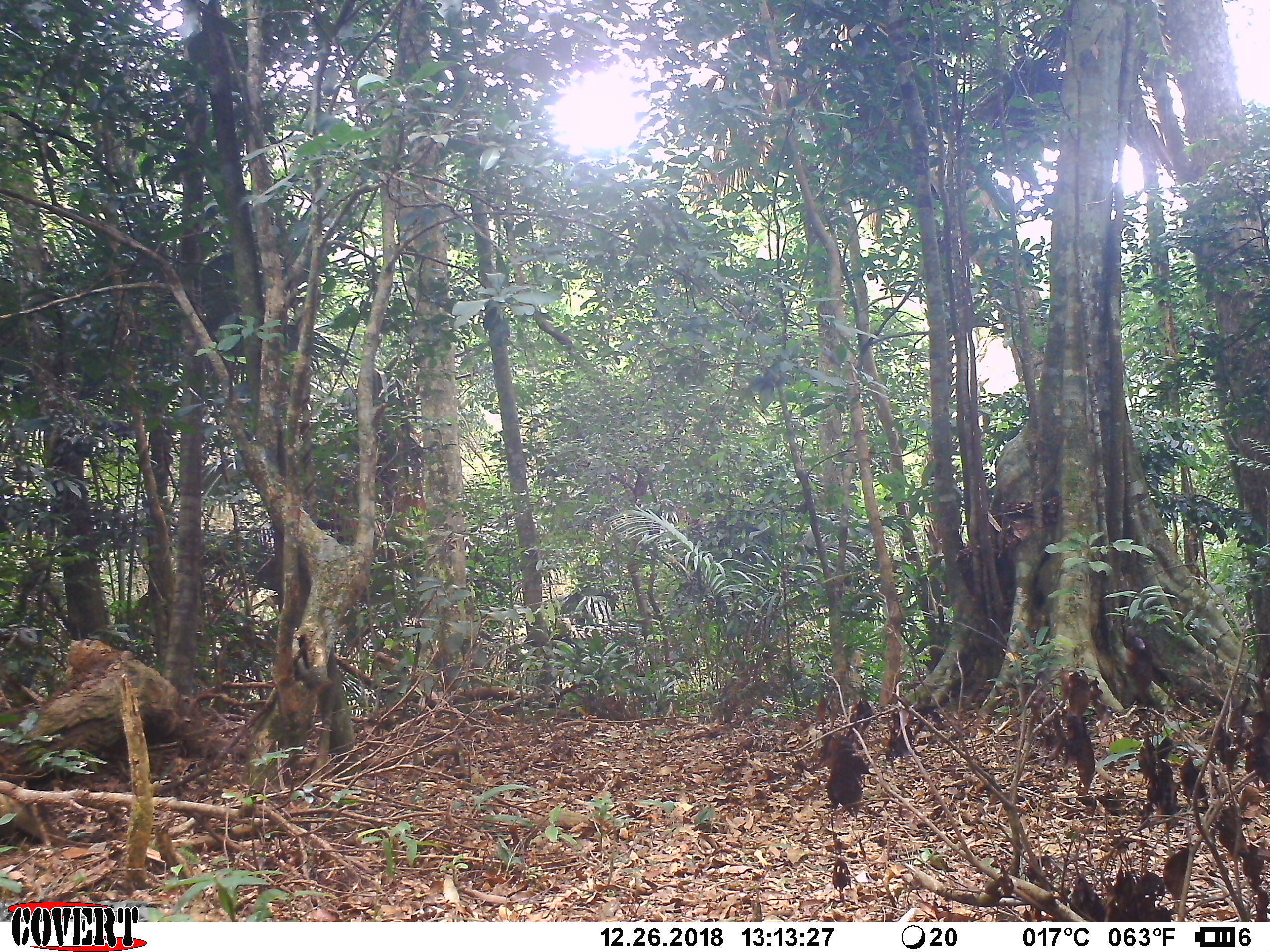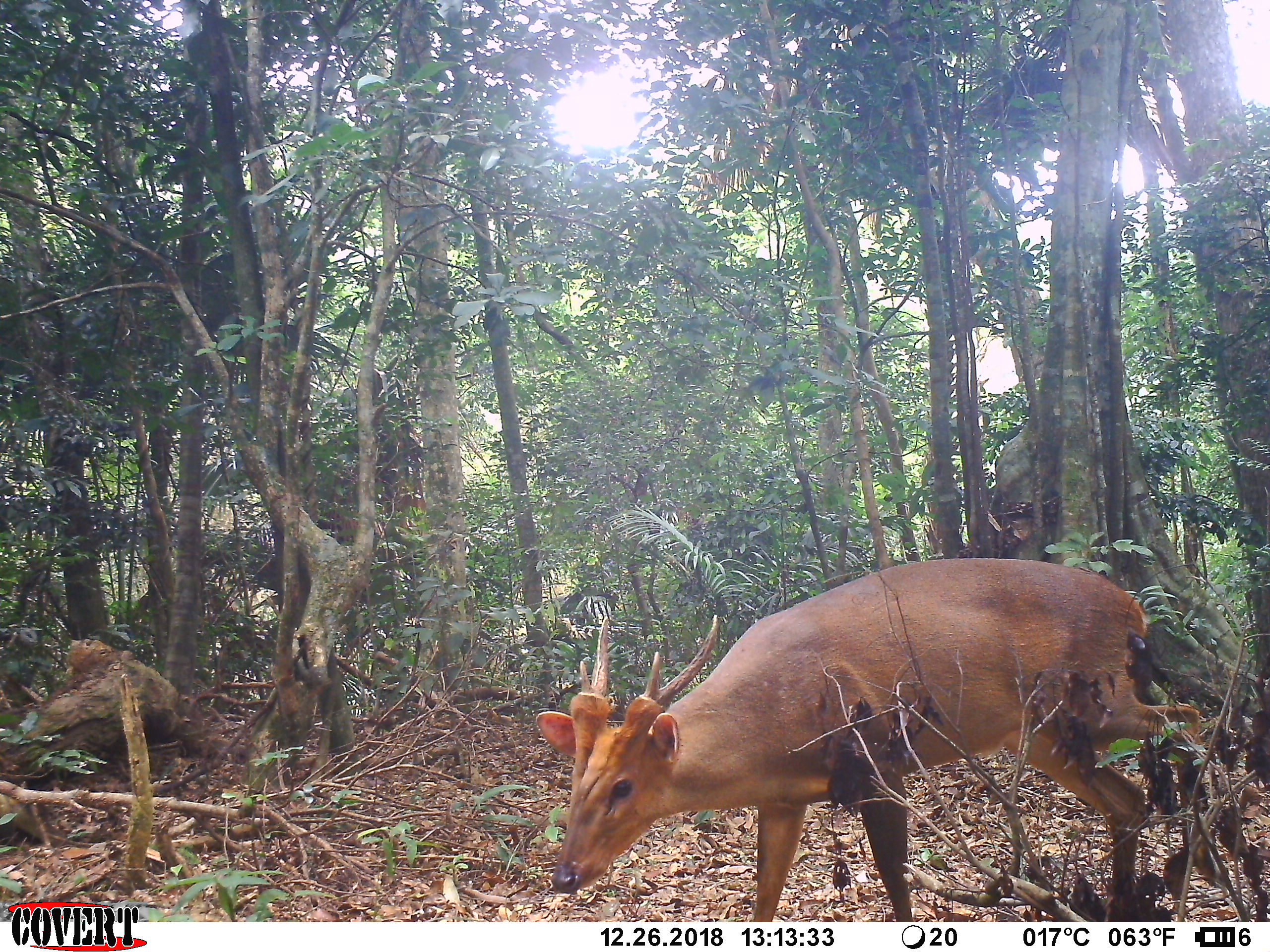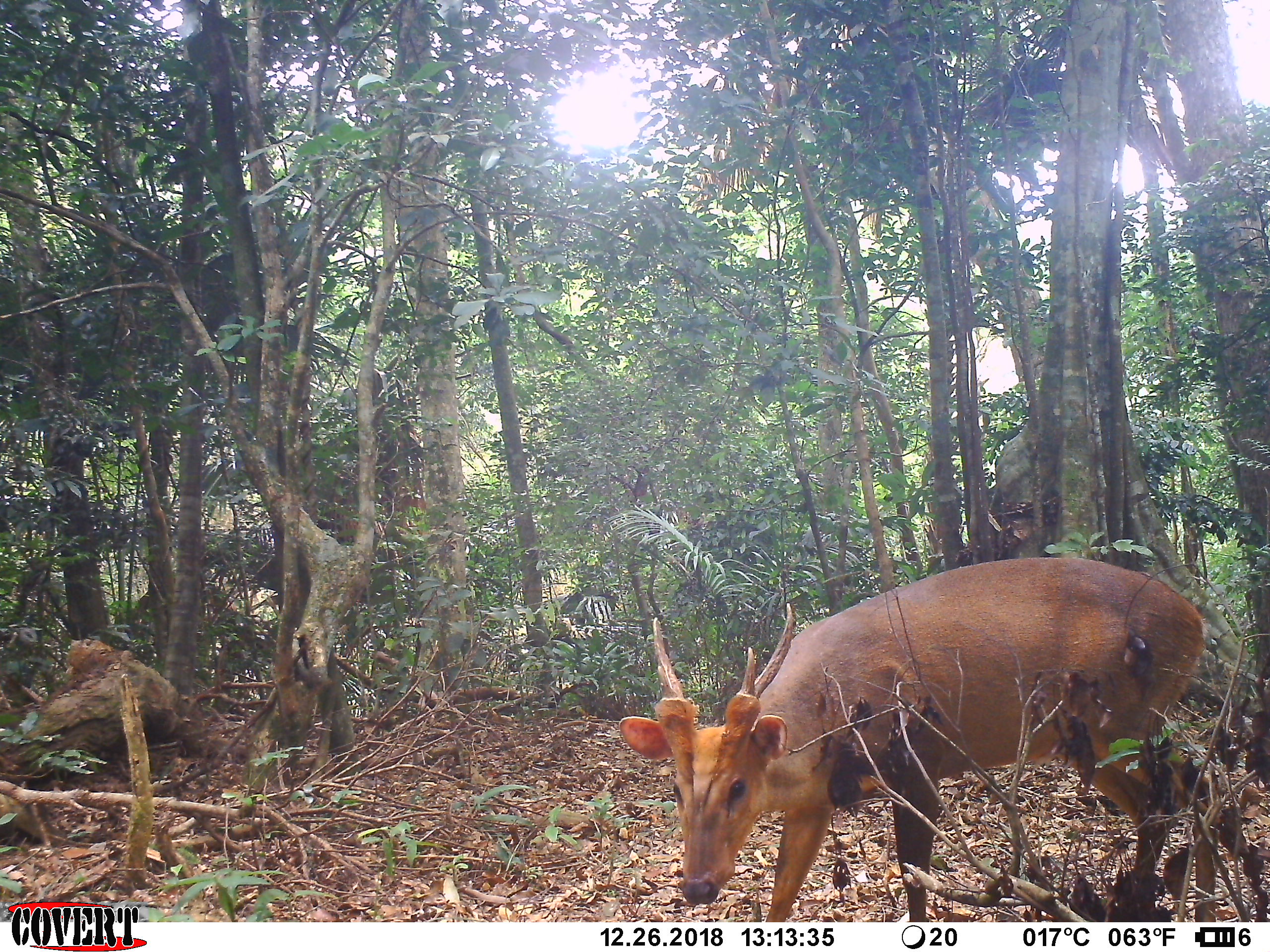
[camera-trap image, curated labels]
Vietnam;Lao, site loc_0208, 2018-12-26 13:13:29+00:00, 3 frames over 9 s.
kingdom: Animalia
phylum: Chordata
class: Mammalia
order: Artiodactyla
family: Cervidae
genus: Muntiacus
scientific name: Muntiacus vuquangensis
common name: large-antlered muntjac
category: large antlered muntjac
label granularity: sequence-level